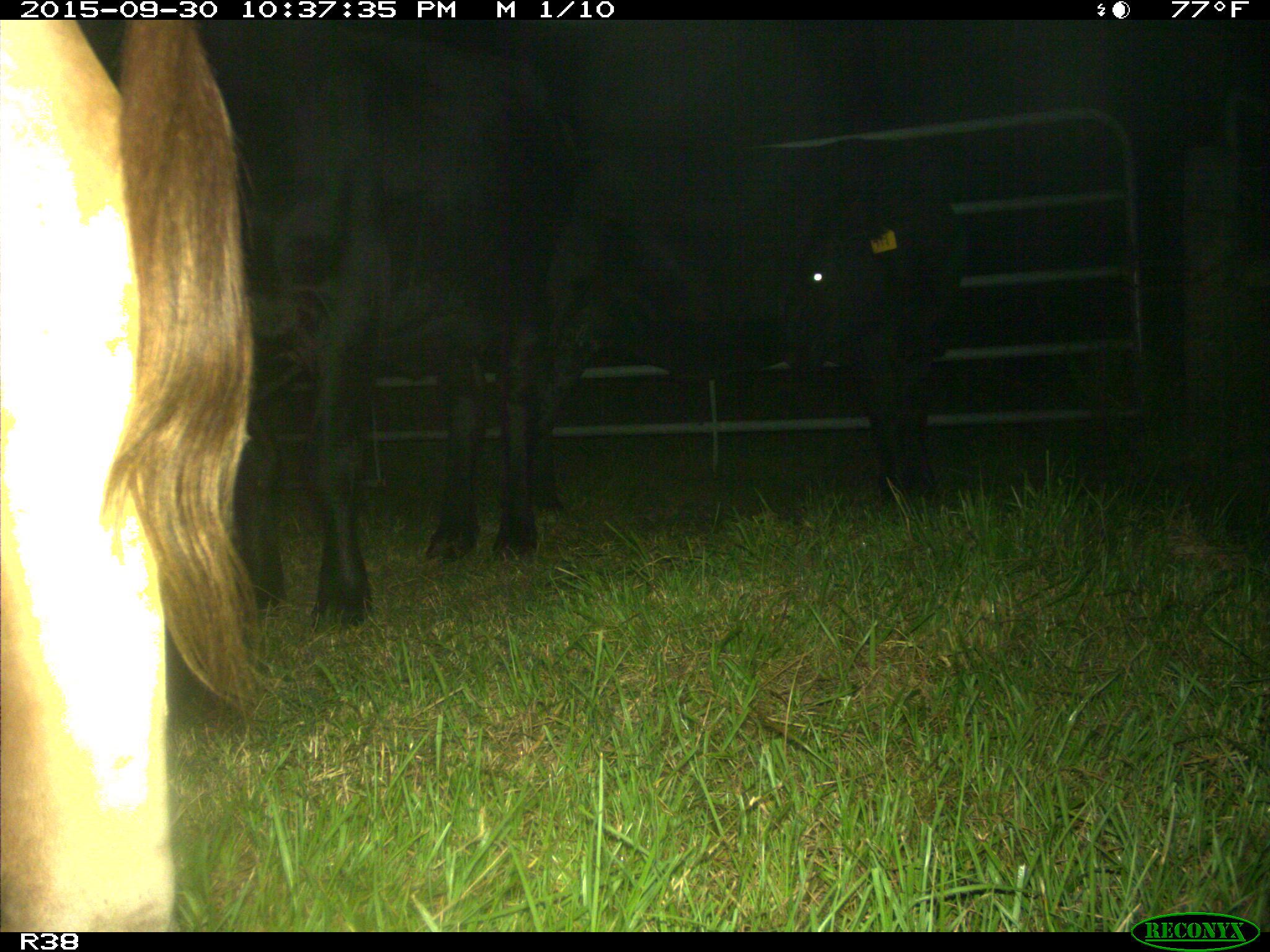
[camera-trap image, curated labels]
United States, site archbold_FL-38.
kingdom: Animalia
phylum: Chordata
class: Mammalia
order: Artiodactyla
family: Bovidae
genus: Bos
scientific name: Bos taurus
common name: domestic cow